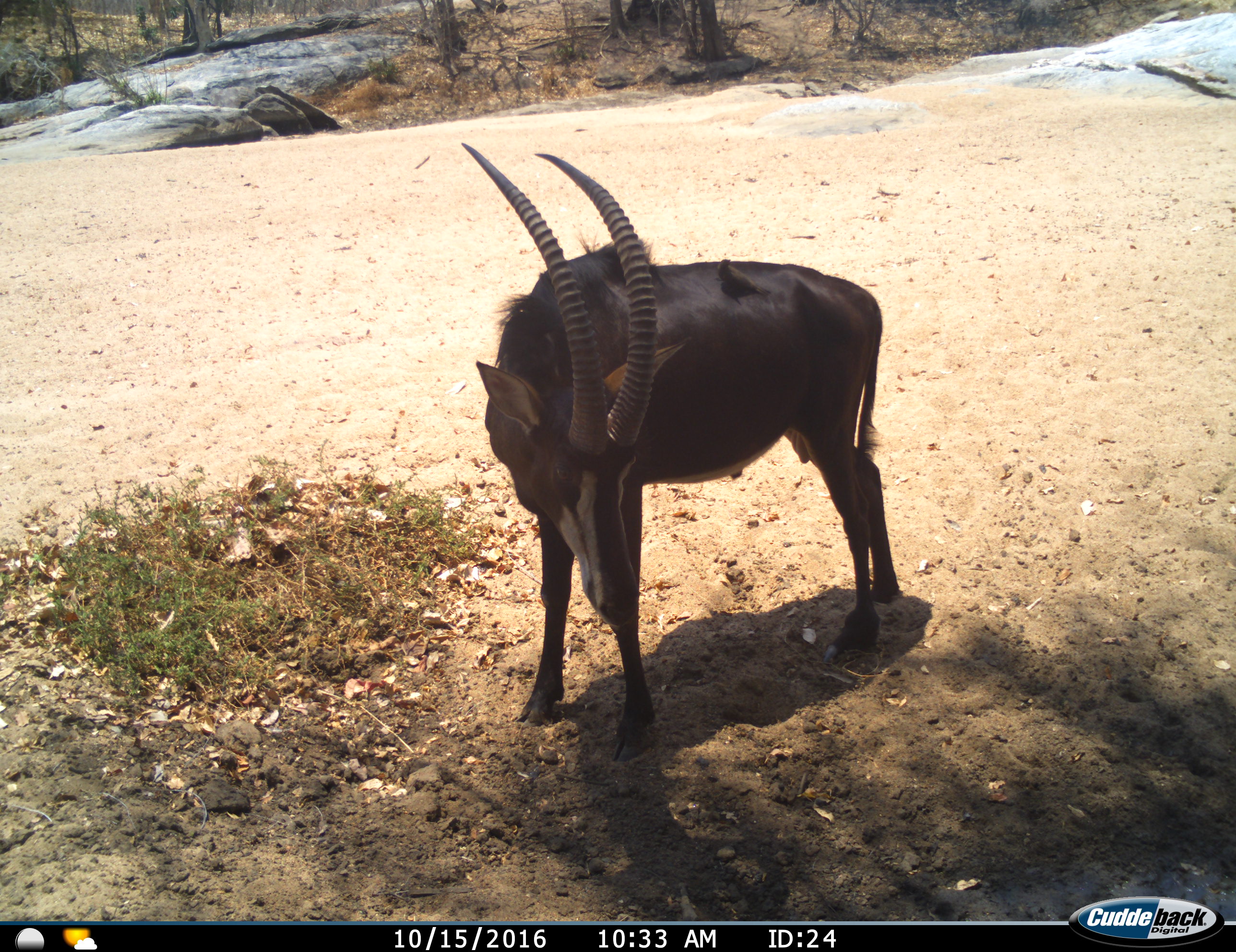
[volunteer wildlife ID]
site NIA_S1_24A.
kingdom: Animalia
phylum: Chordata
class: Mammalia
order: Artiodactyla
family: Bovidae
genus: Hippotragus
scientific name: Hippotragus niger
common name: sable antelope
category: sable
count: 1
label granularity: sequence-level